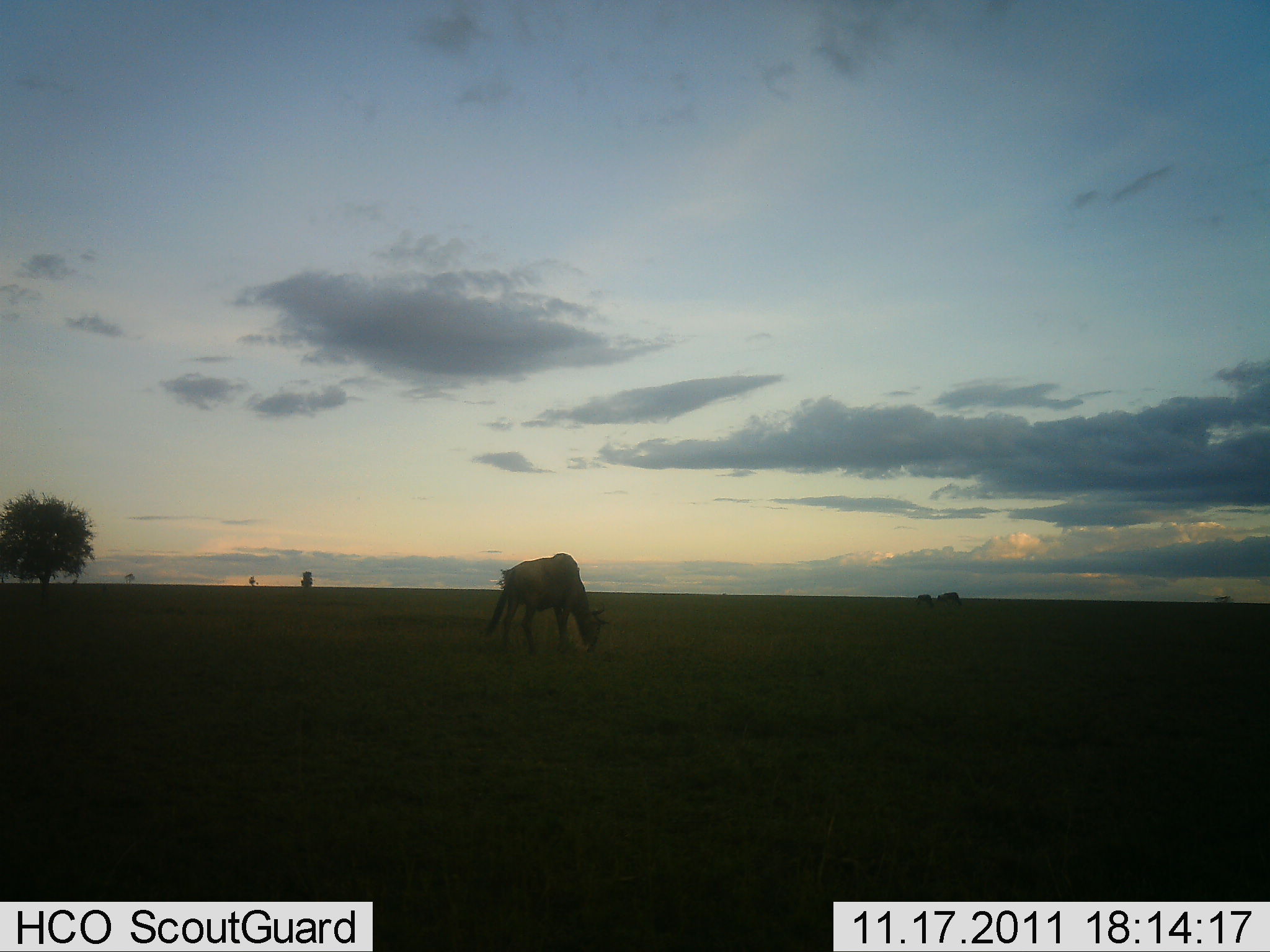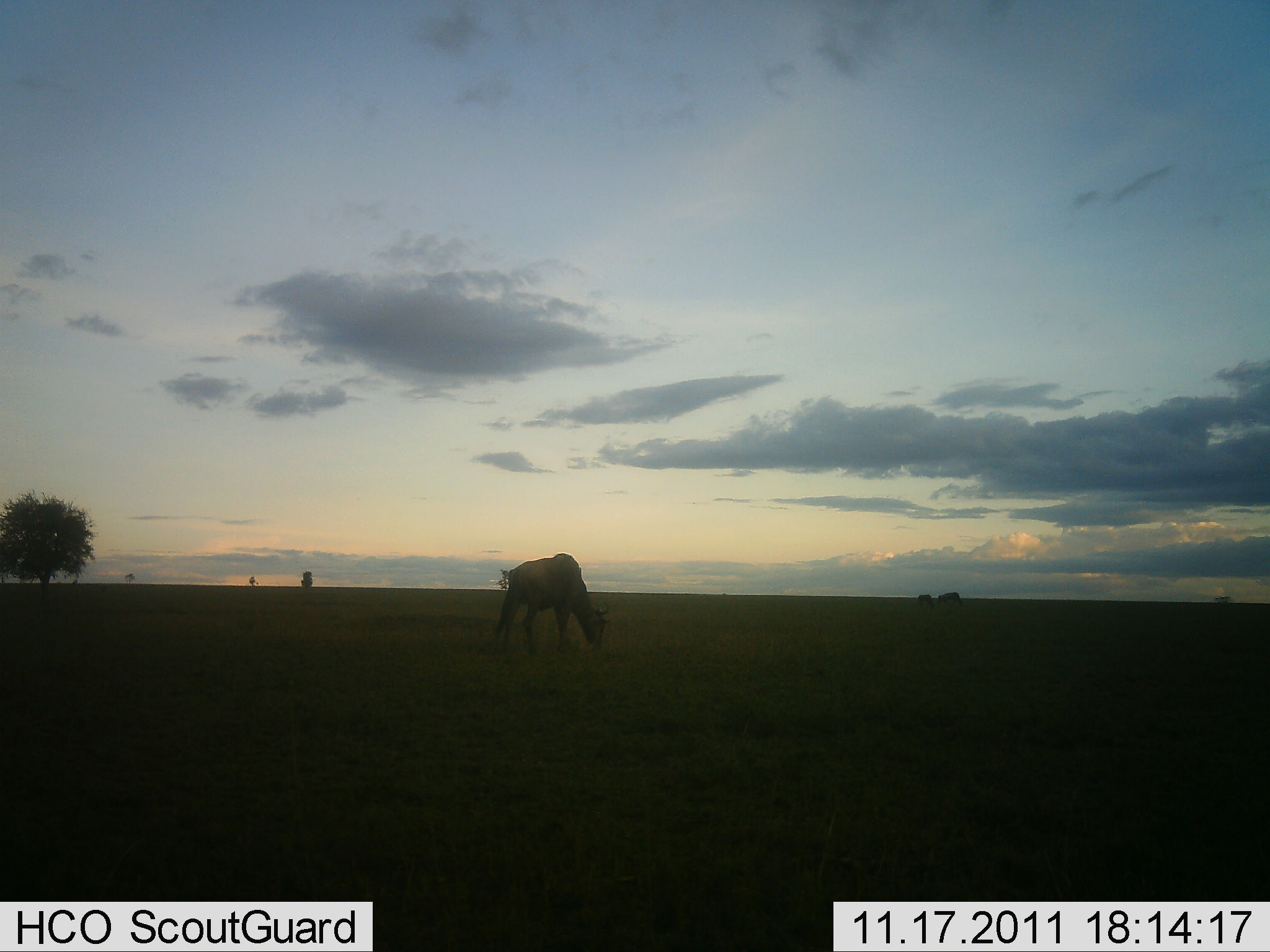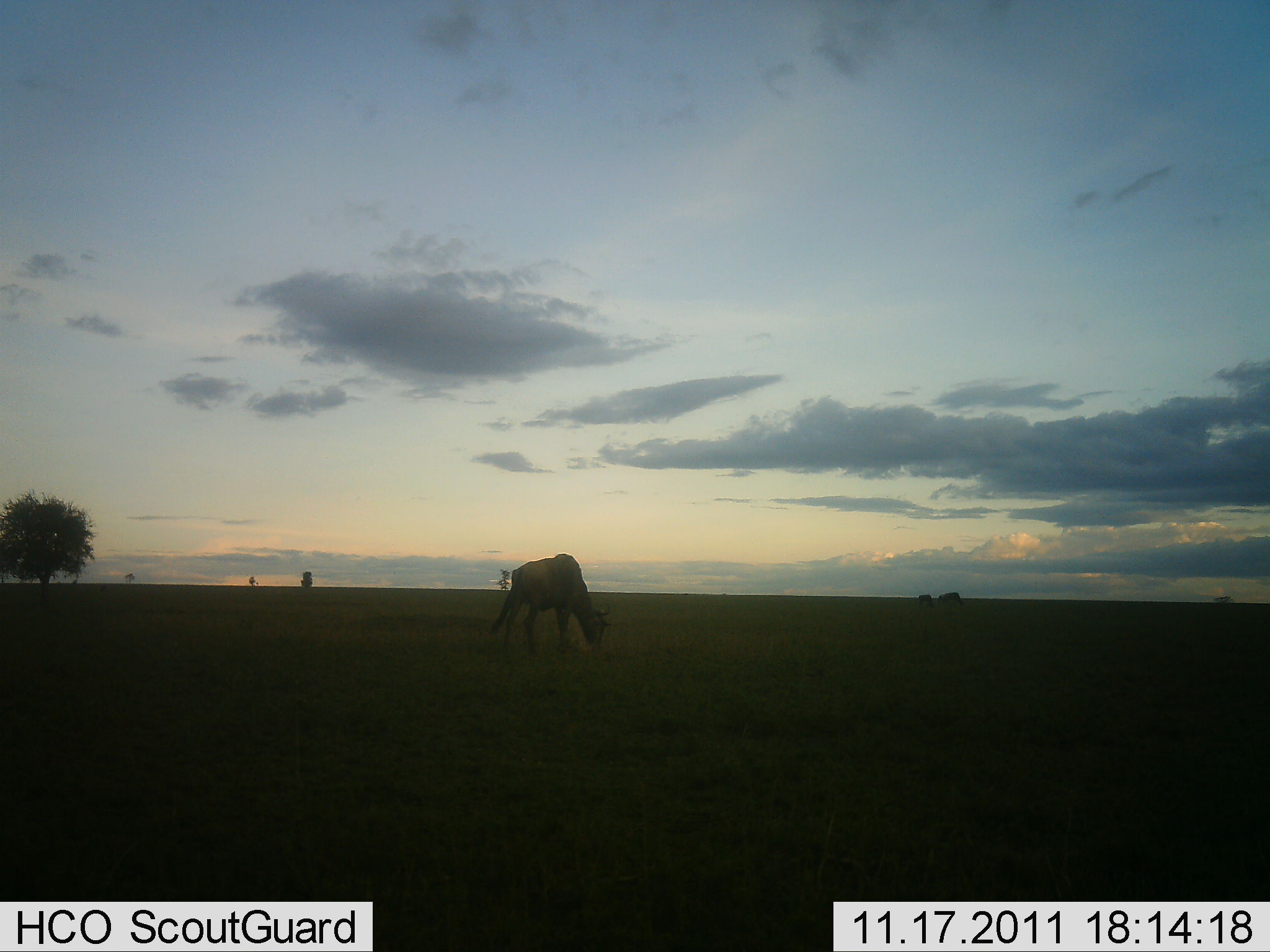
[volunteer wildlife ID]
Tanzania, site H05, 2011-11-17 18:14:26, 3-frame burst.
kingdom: Animalia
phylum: Chordata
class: Mammalia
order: Artiodactyla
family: Bovidae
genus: Connochaetes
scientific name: Connochaetes taurinus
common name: blue wildebeest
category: wildebeest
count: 1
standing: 20%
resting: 0%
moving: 0%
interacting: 0%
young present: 0%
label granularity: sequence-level